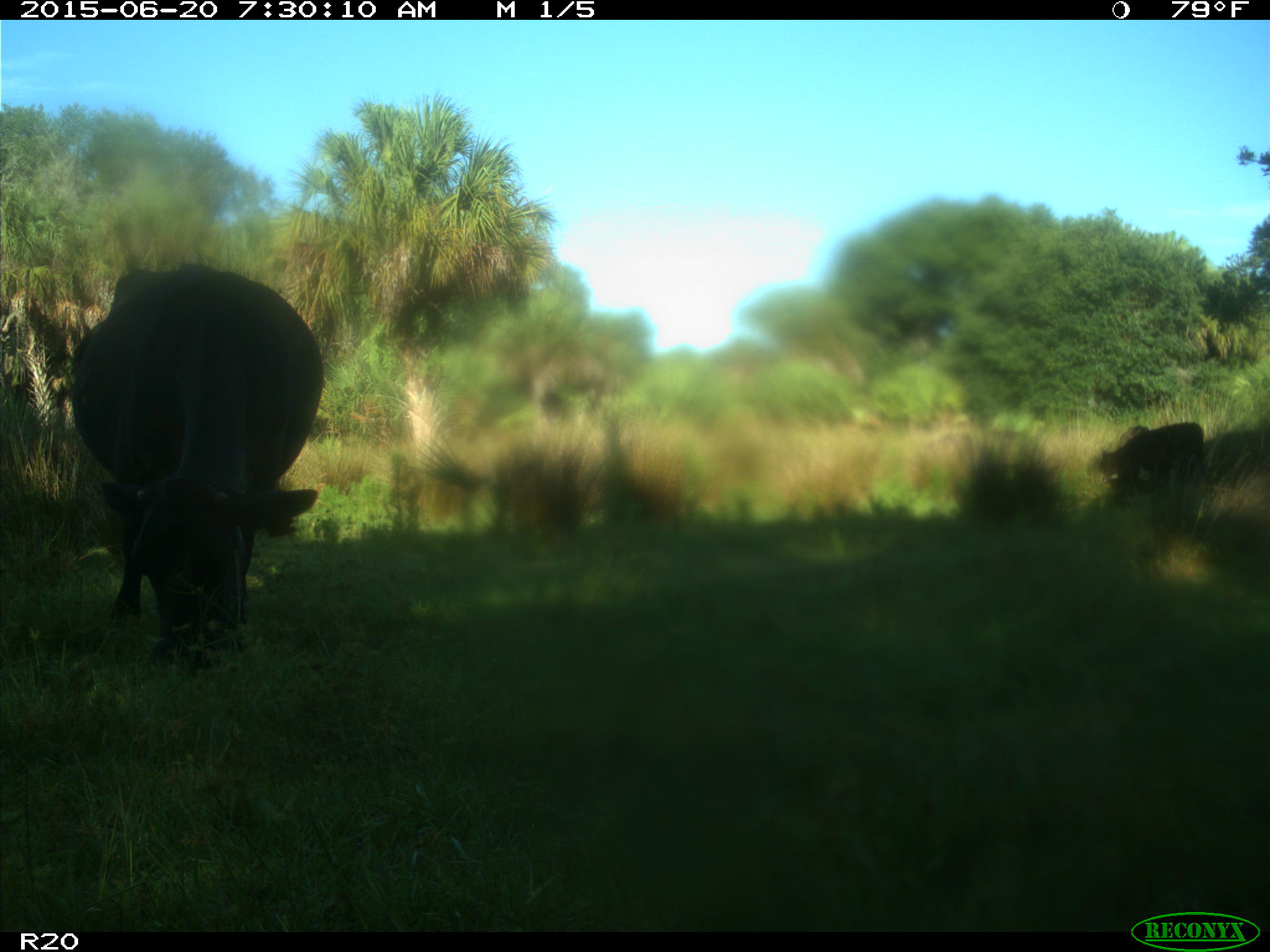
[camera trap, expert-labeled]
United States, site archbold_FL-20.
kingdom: Animalia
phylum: Chordata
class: Mammalia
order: Artiodactyla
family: Bovidae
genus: Bos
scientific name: Bos taurus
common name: domestic cow